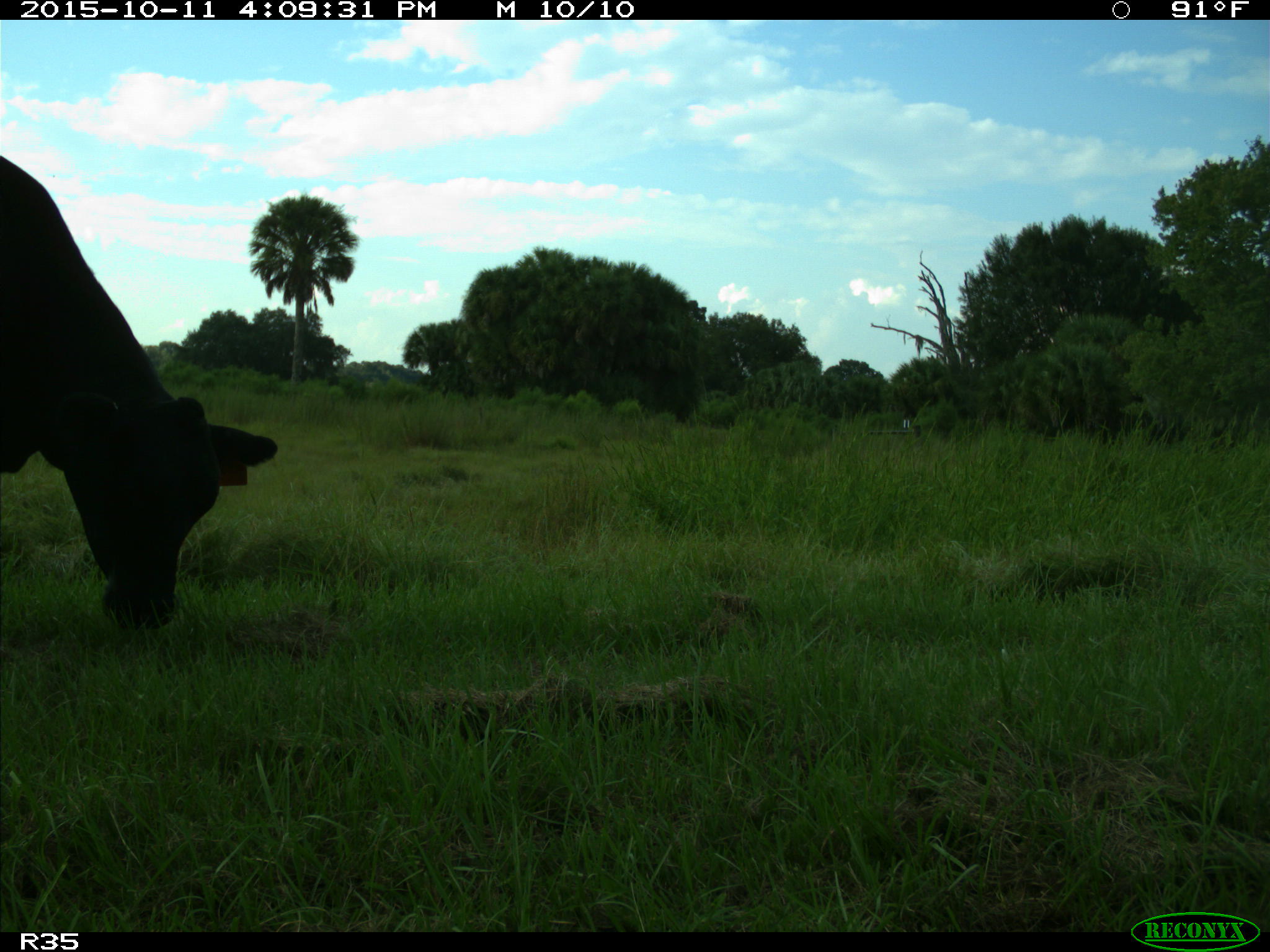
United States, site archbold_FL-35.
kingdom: Animalia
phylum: Chordata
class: Mammalia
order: Artiodactyla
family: Bovidae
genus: Bos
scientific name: Bos taurus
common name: domestic cow